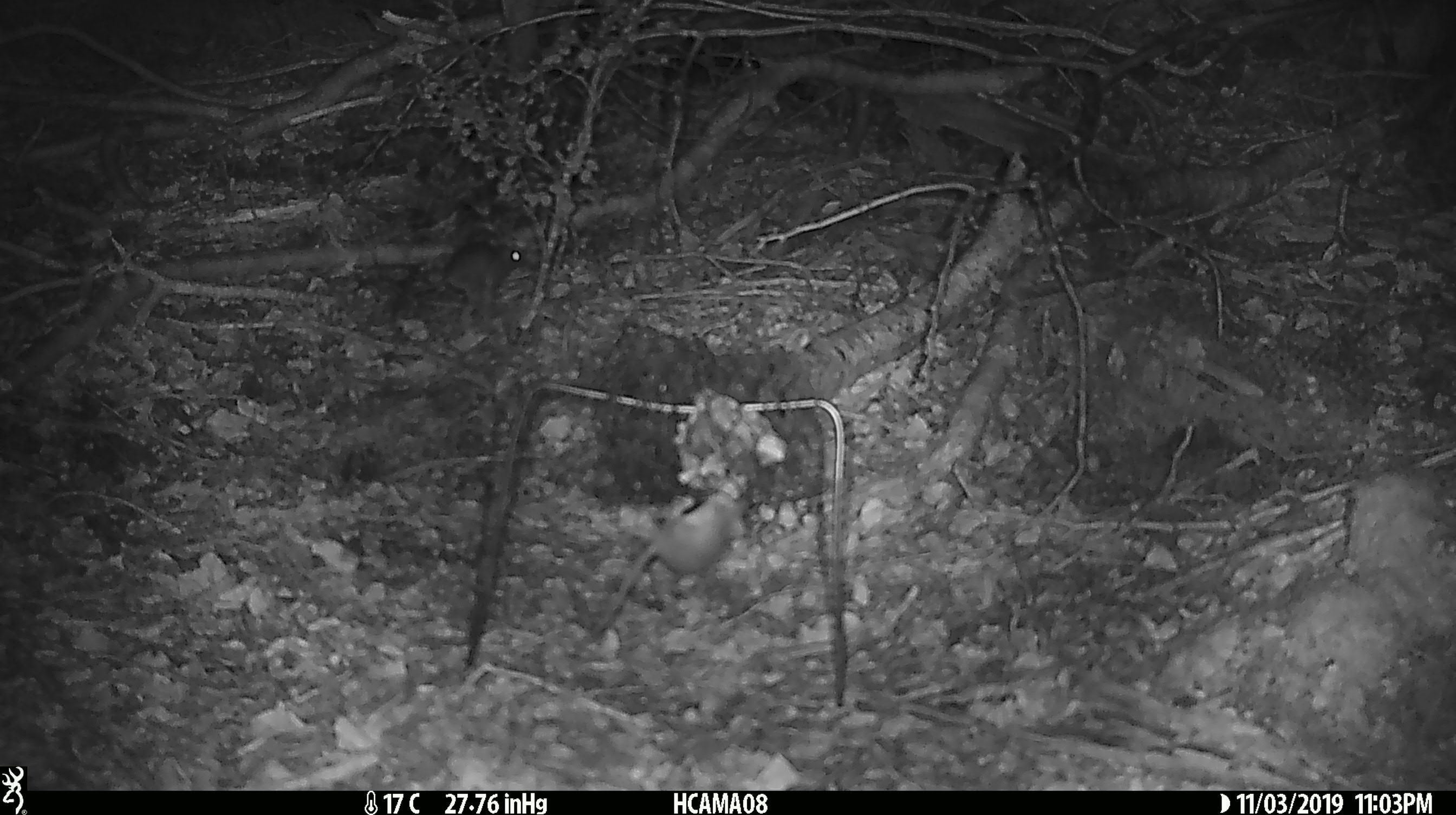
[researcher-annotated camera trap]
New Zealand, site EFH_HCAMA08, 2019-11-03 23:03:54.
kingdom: Animalia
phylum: Chordata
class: Mammalia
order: Rodentia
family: Muridae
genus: Mus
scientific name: Mus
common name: mouse